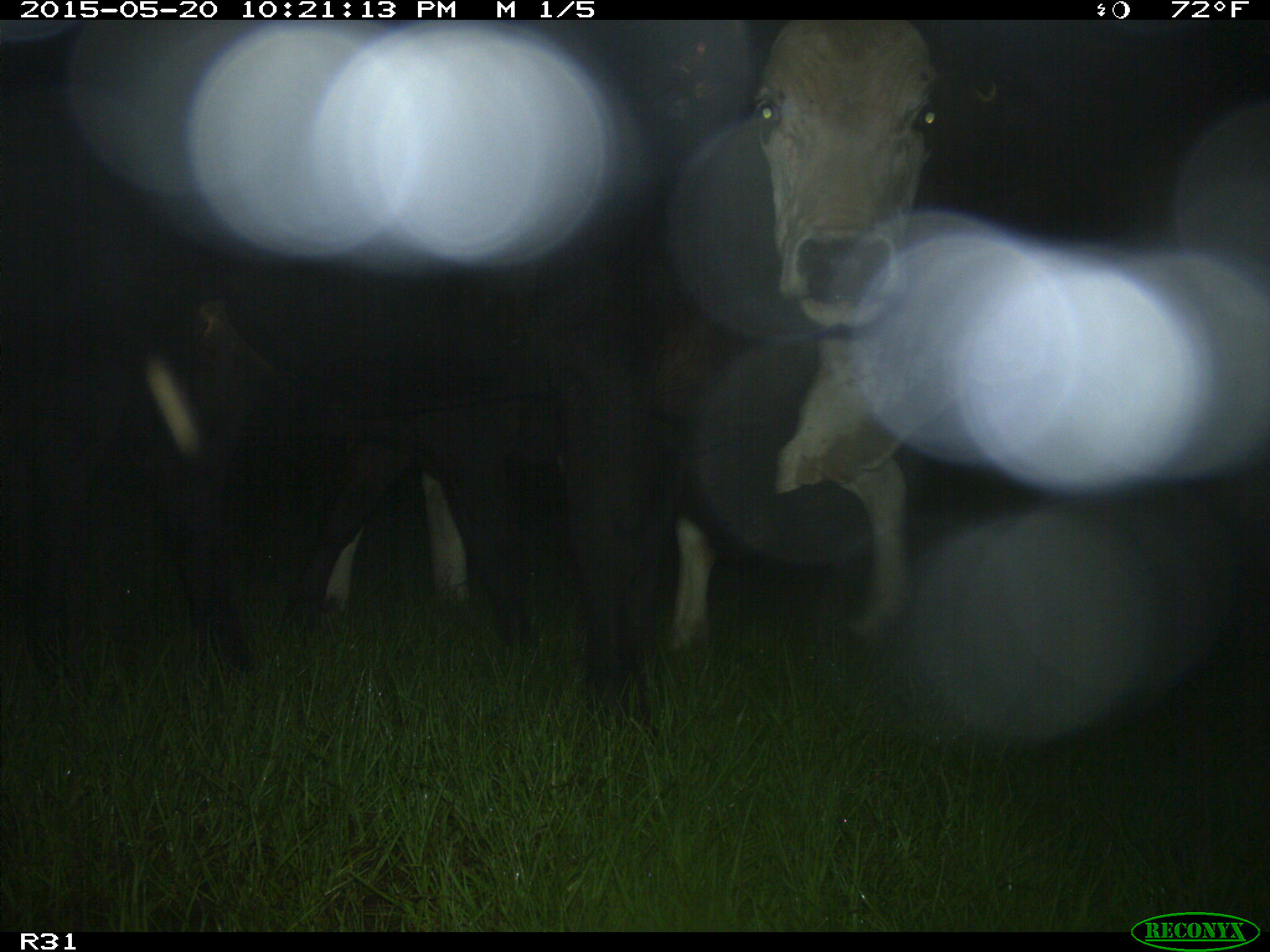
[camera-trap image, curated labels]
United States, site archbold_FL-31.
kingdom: Animalia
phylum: Chordata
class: Mammalia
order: Artiodactyla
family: Bovidae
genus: Bos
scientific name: Bos taurus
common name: domestic cow